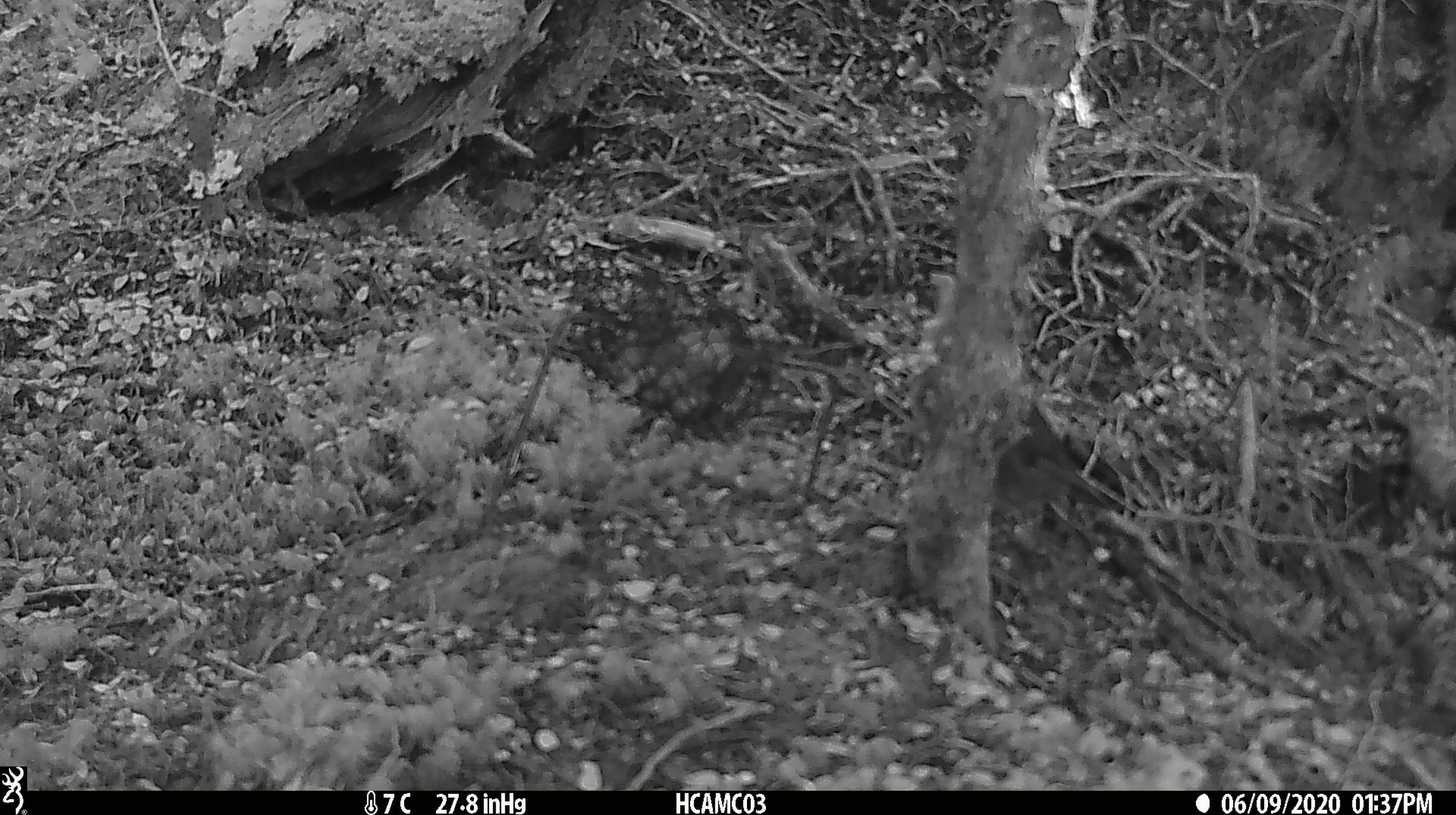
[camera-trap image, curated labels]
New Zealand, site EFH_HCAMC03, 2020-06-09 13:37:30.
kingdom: Animalia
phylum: Chordata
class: Aves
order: Passeriformes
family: Petroicidae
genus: Petroica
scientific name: Petroica australis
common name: new zealand robin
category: robin